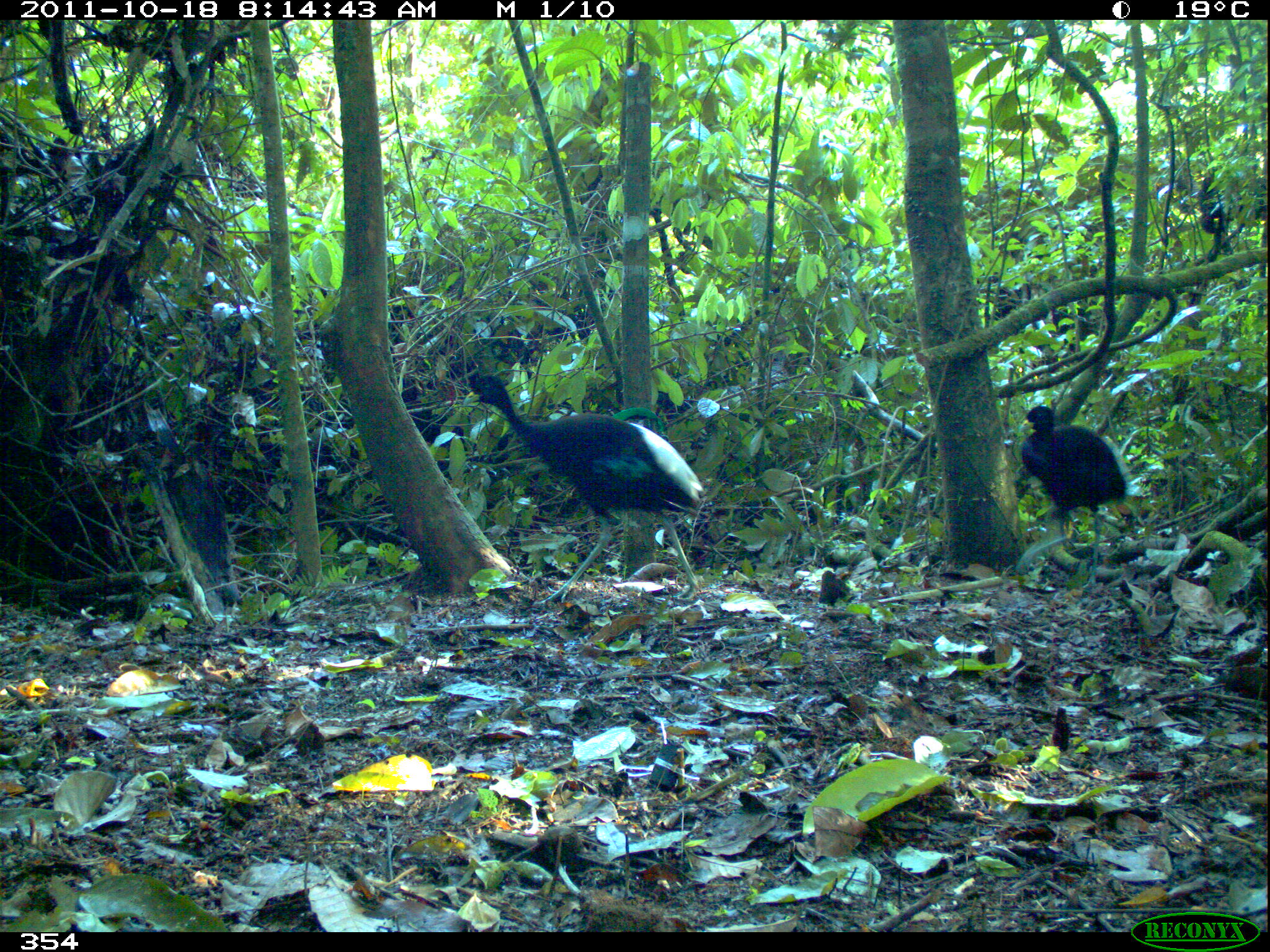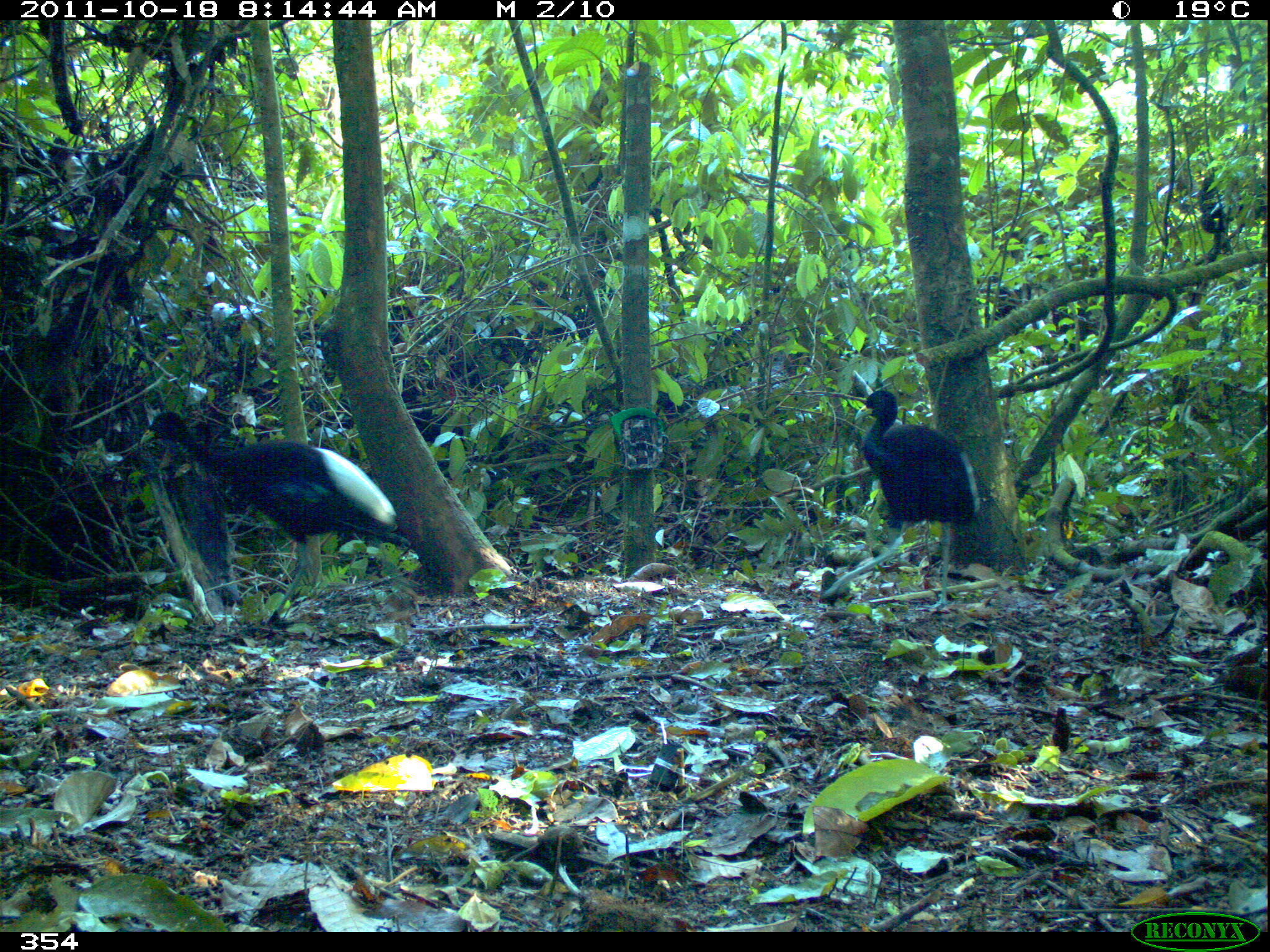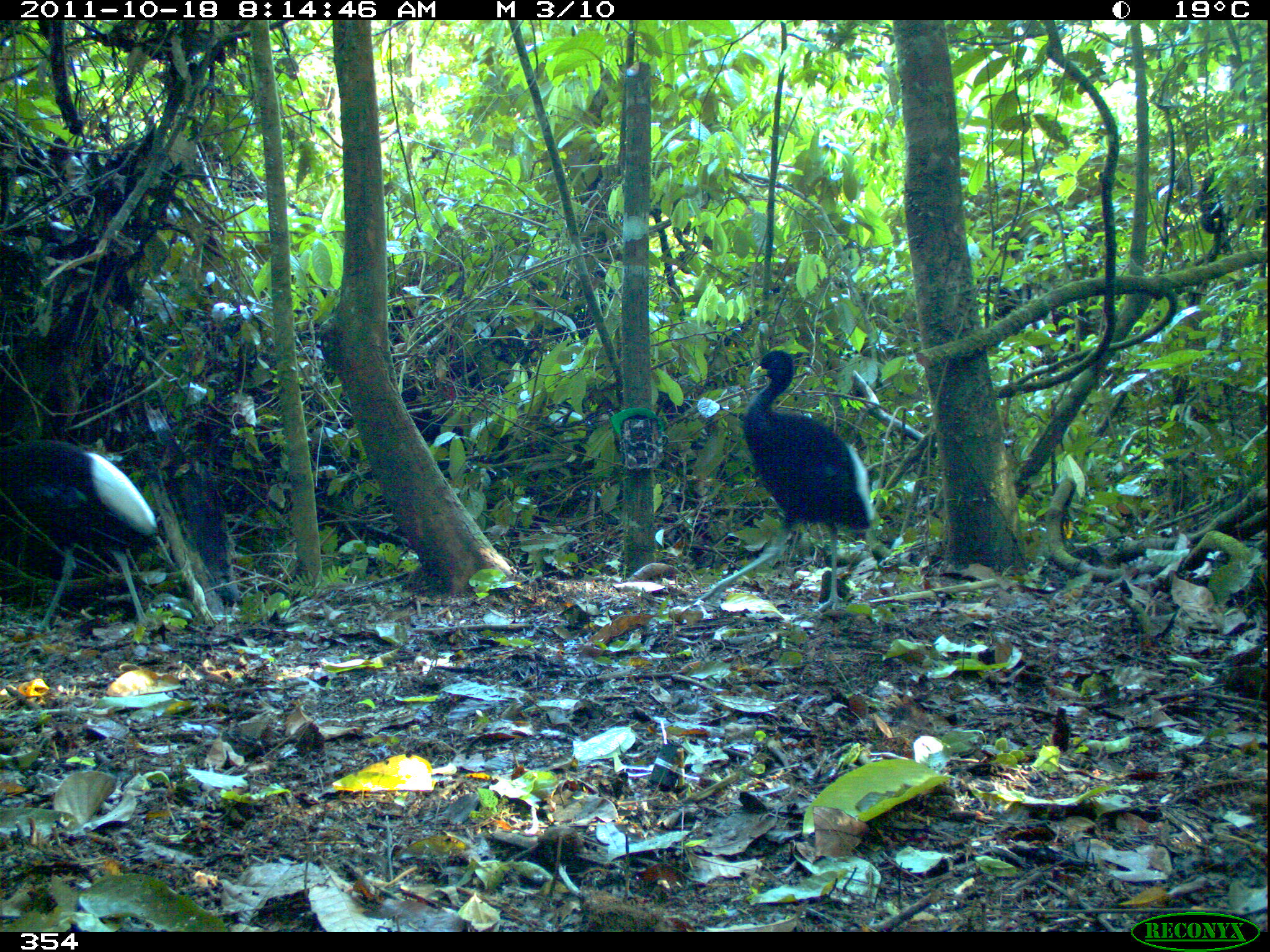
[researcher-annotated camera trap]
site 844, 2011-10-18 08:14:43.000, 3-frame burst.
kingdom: Animalia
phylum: Chordata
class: Aves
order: Gruiformes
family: Psophiidae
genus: Psophia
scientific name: Psophia leucoptera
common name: pale-winged trumpeter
Psophia leucoptera (pale-winged trumpeter).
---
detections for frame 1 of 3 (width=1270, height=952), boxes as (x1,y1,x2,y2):
psophia leucoptera: (461,372,706,607); (1014,405,1127,589)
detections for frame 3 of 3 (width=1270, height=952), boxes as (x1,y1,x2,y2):
psophia leucoptera: (687,350,876,614); (0,438,158,634)